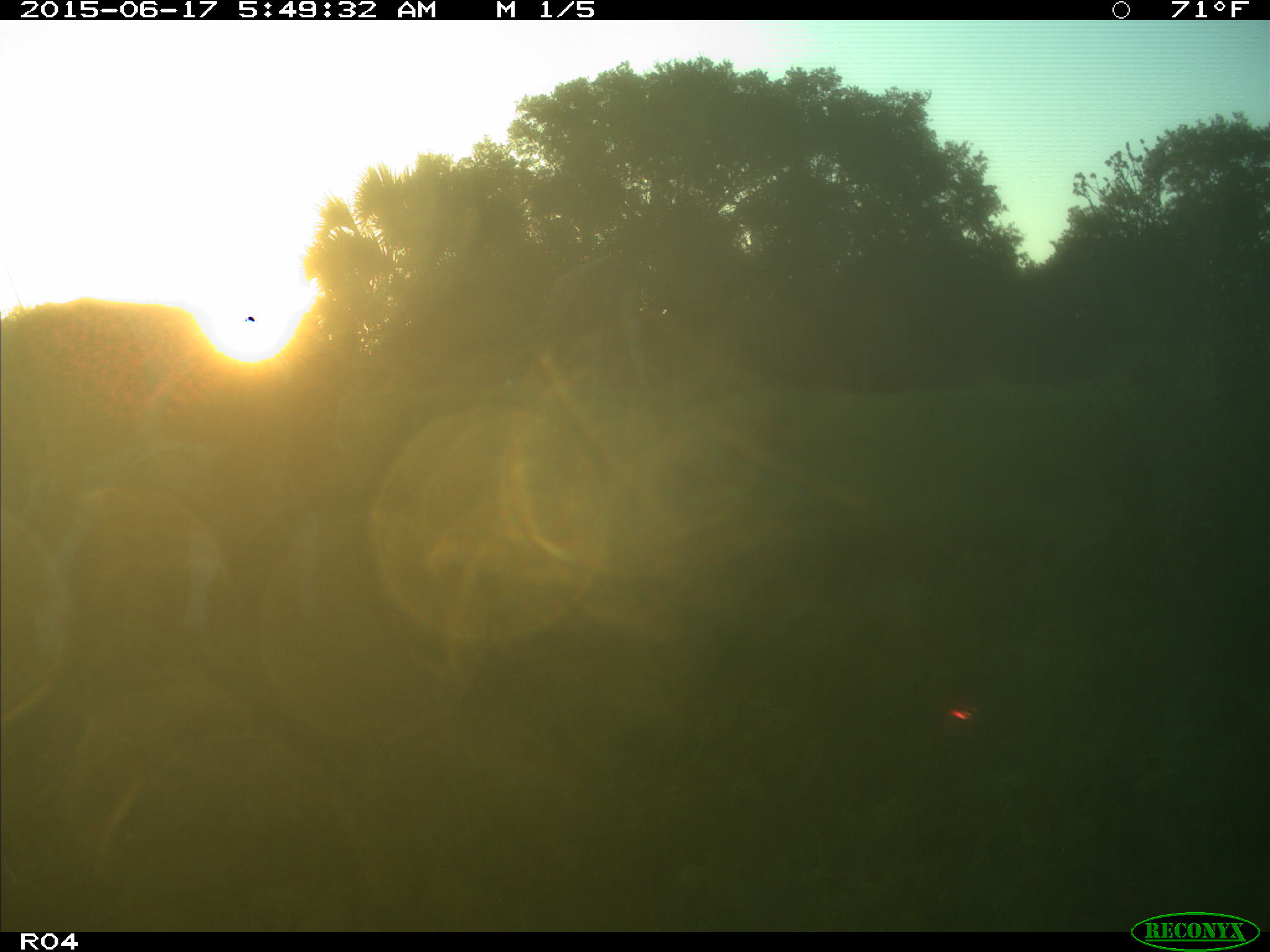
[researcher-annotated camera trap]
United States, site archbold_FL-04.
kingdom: Animalia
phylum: Chordata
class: Mammalia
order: Artiodactyla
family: Bovidae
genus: Bos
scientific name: Bos taurus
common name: domestic cow